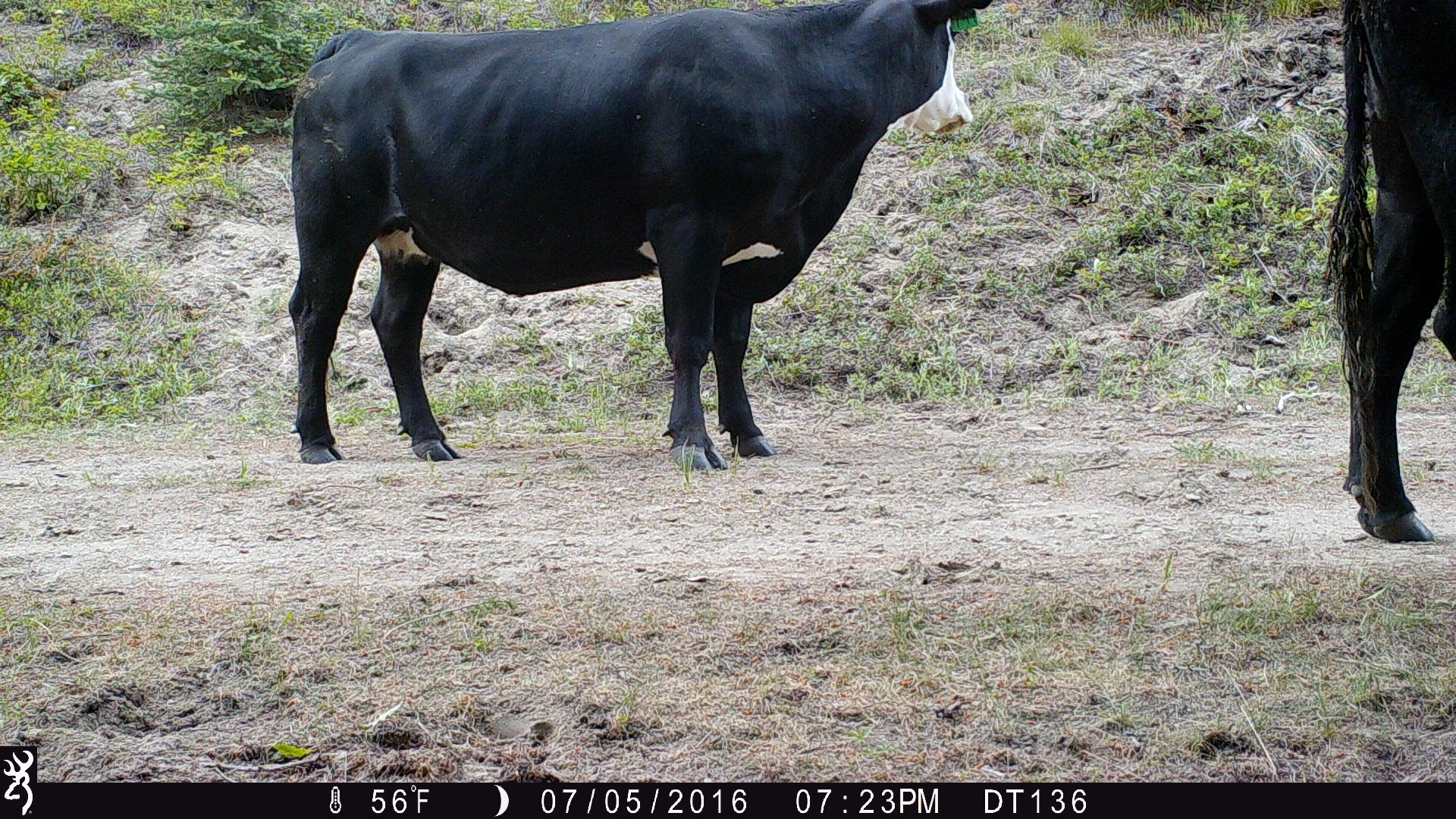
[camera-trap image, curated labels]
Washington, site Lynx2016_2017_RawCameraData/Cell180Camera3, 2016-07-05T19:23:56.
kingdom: Animalia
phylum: Chordata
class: Mammalia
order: Artiodactyla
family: Bovidae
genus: Bos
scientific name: Bos taurus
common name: domestic cattle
Domestic cattle (Bos taurus). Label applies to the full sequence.